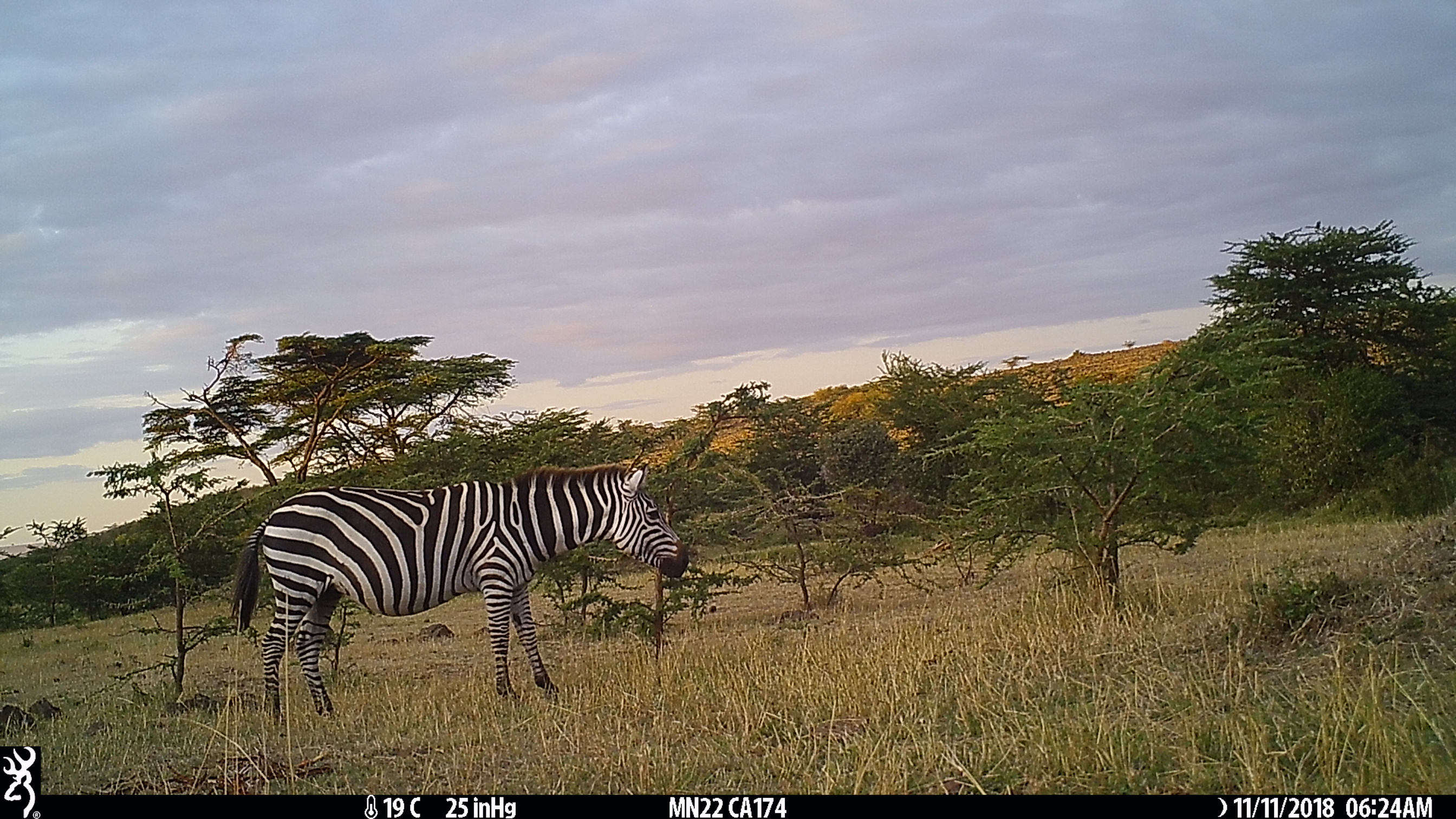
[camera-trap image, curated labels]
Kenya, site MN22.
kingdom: Animalia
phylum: Chordata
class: Mammalia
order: Perissodactyla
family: Equidae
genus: Equus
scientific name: Equus quagga burchellii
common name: burchell's zebra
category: zebra